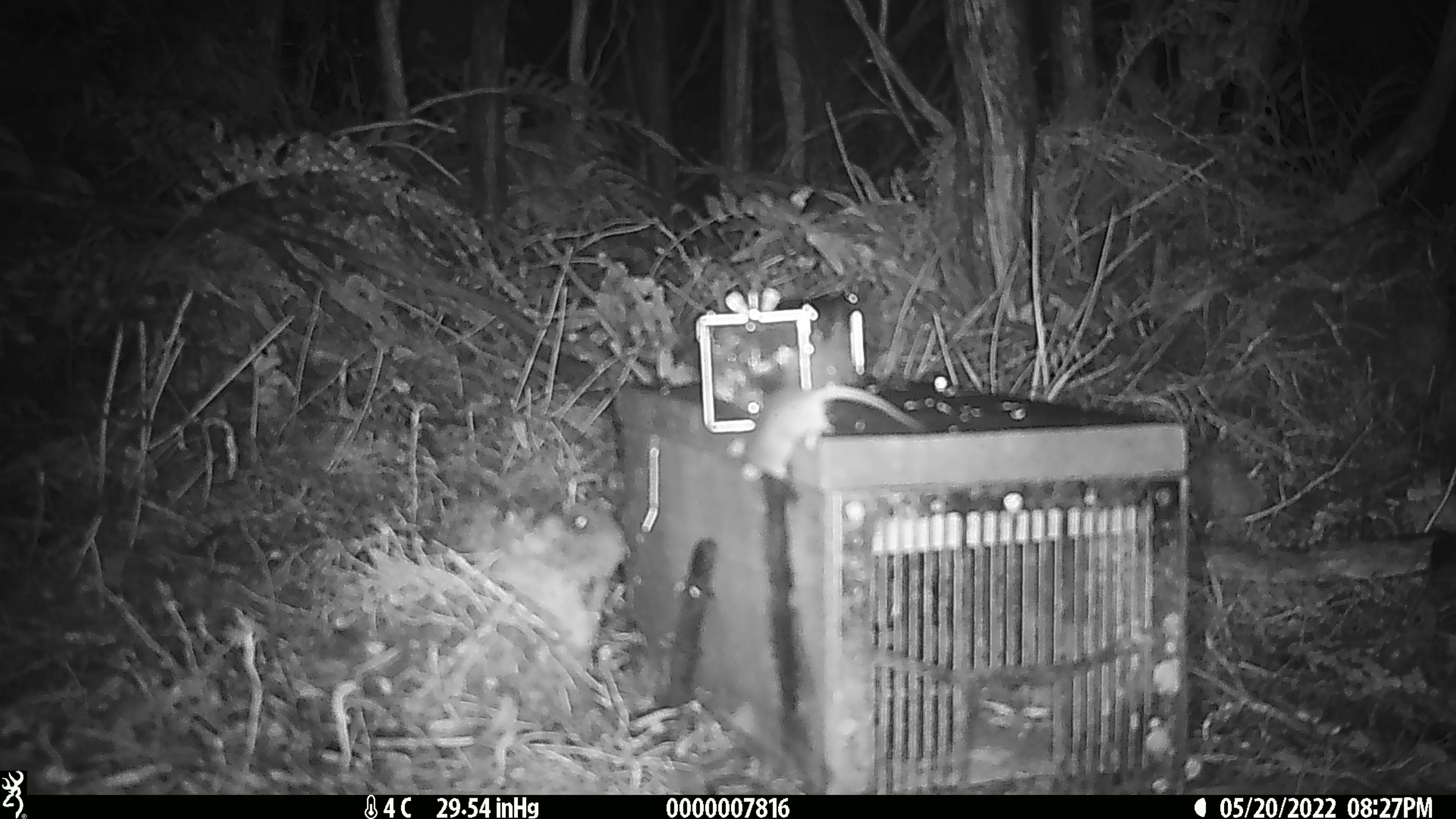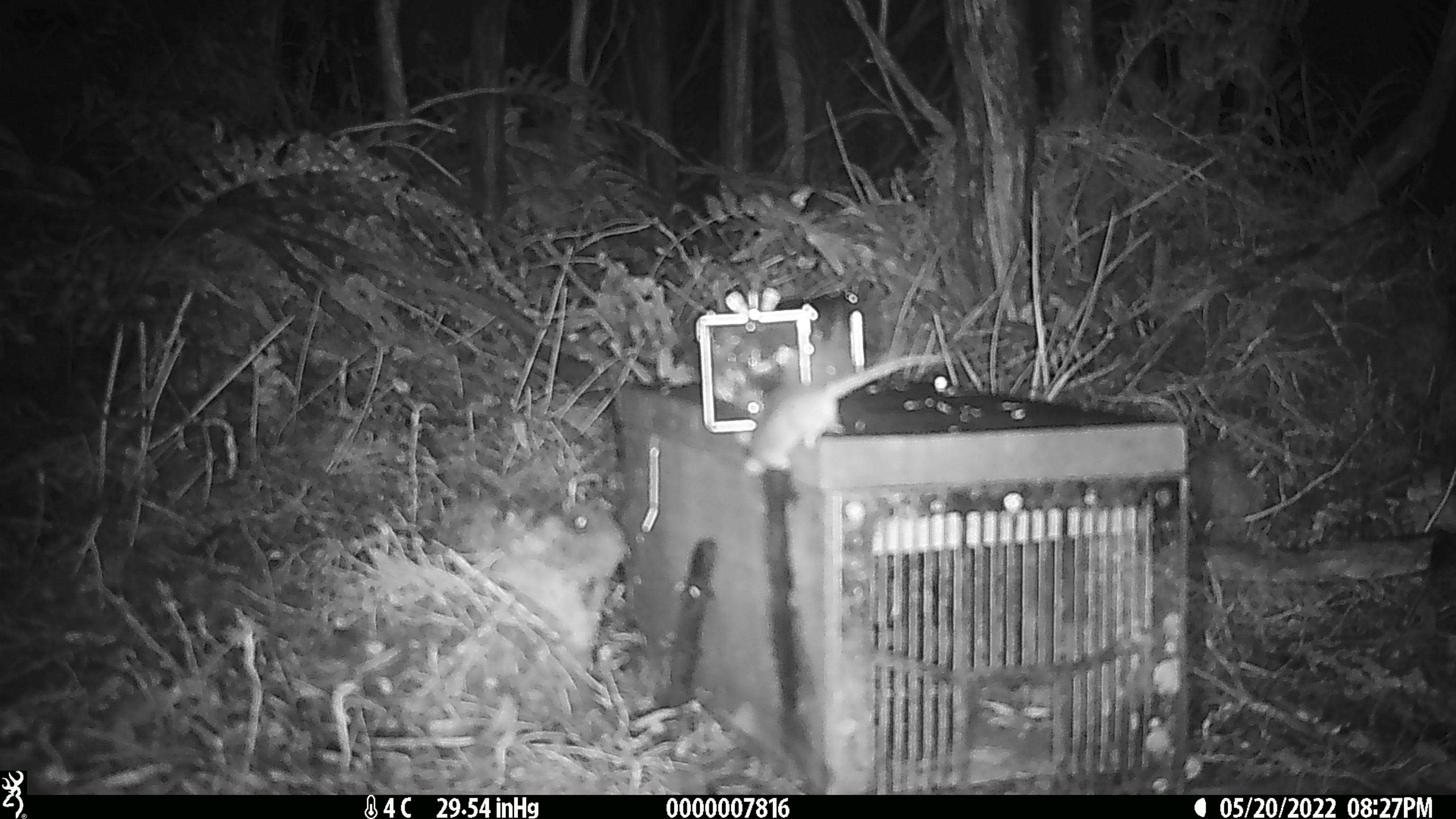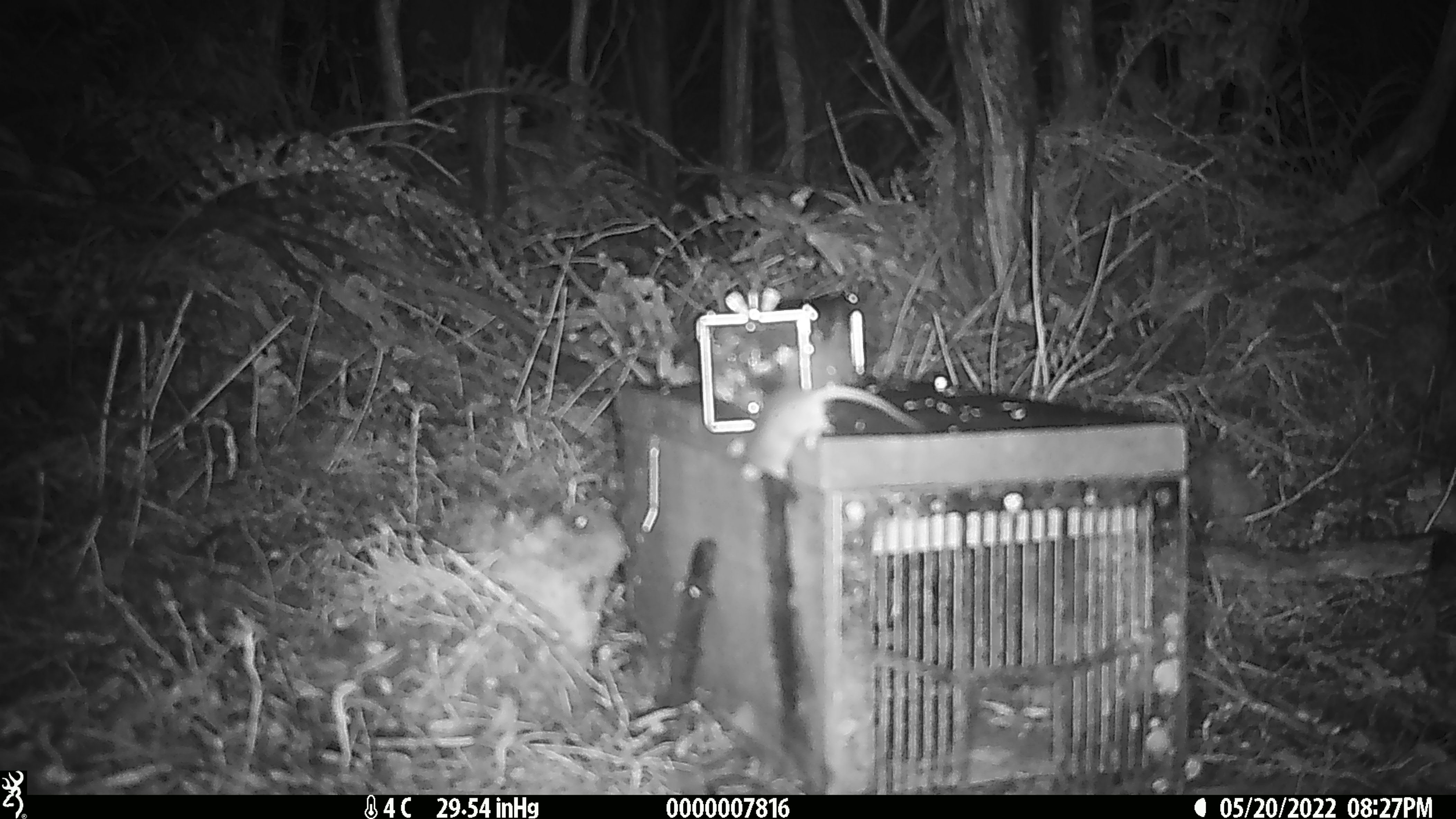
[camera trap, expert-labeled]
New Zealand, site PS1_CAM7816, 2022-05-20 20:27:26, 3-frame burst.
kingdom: Animalia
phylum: Chordata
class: Mammalia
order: Rodentia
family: Muridae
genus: Mus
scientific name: Mus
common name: mouse